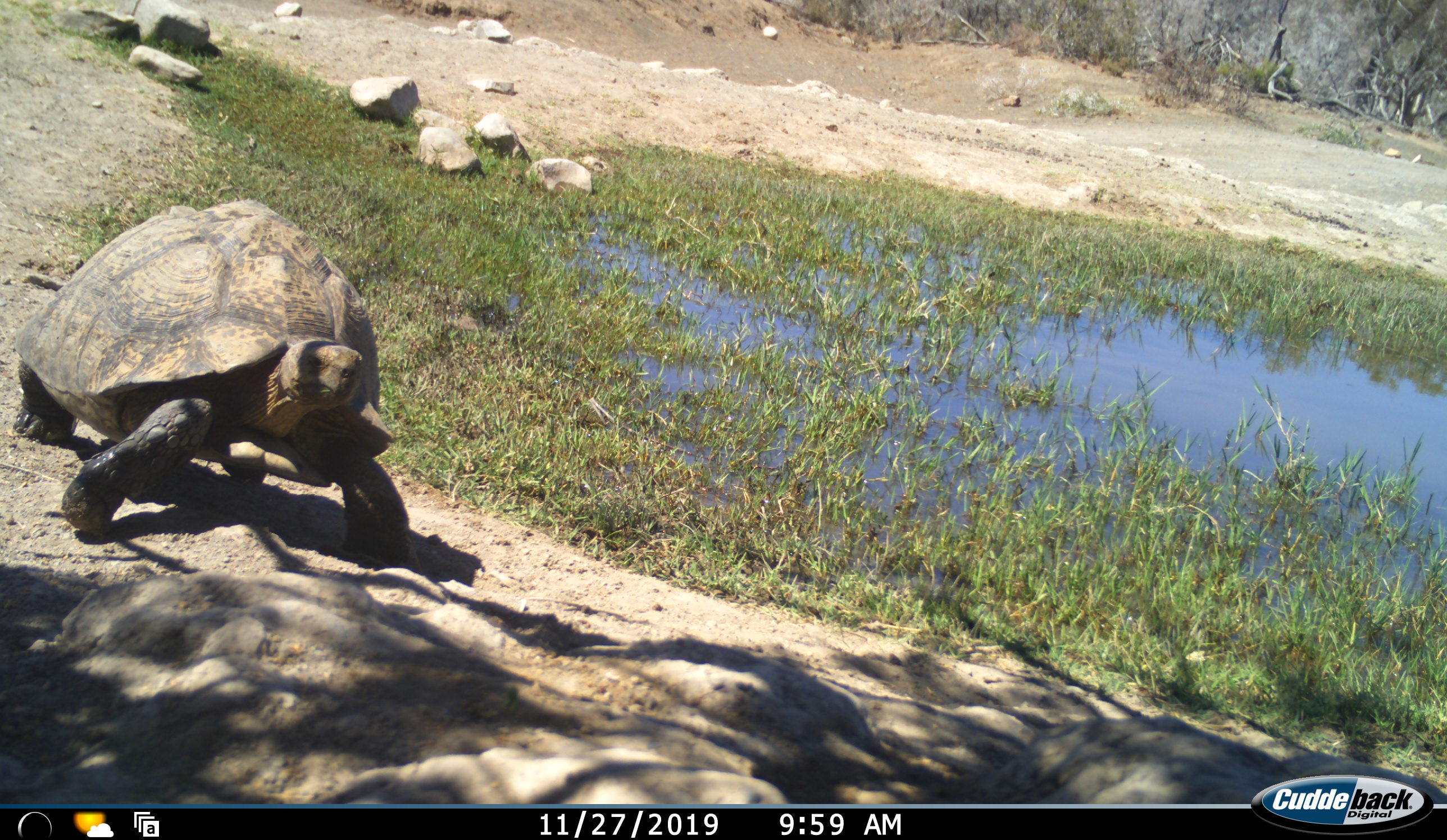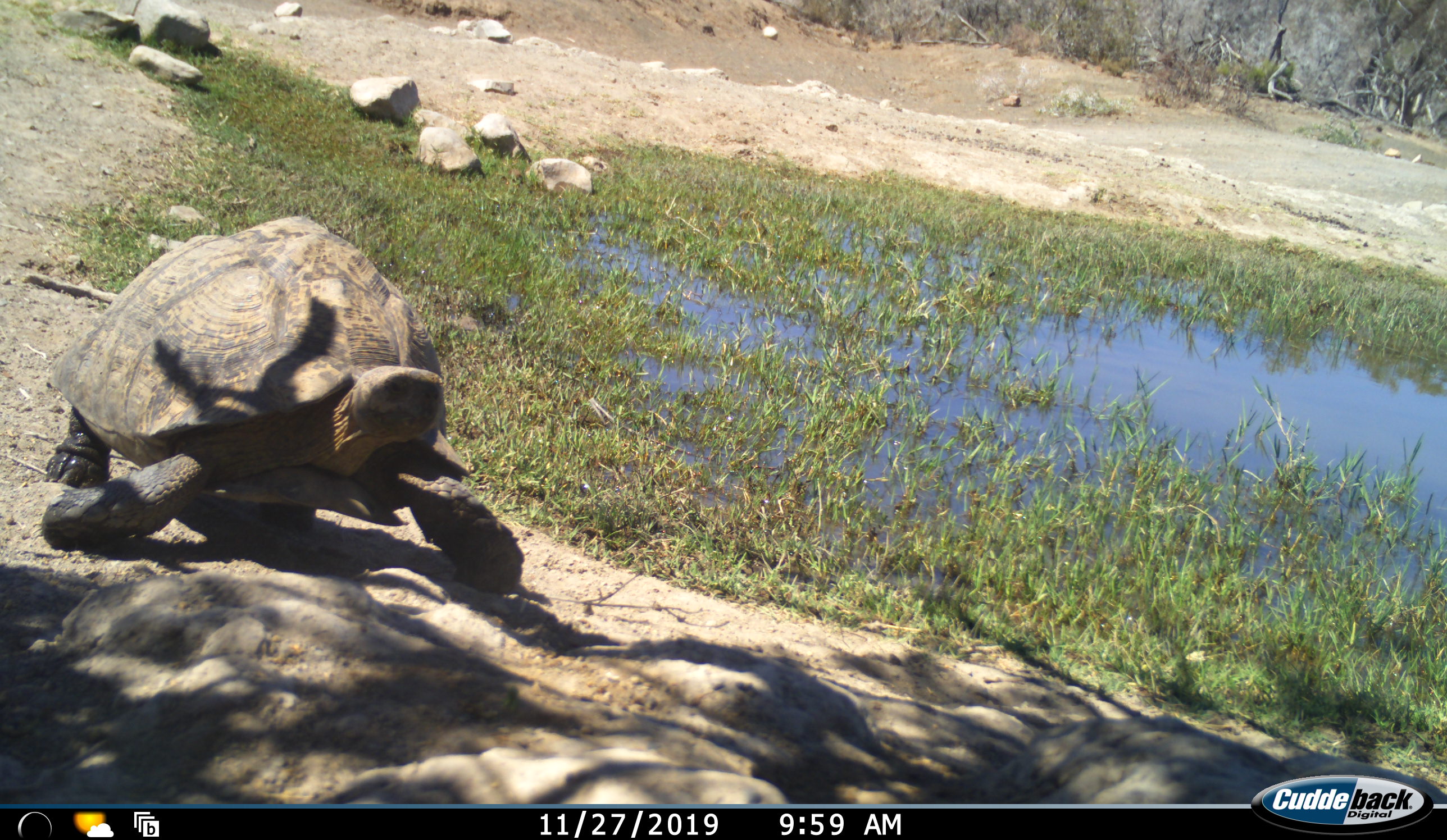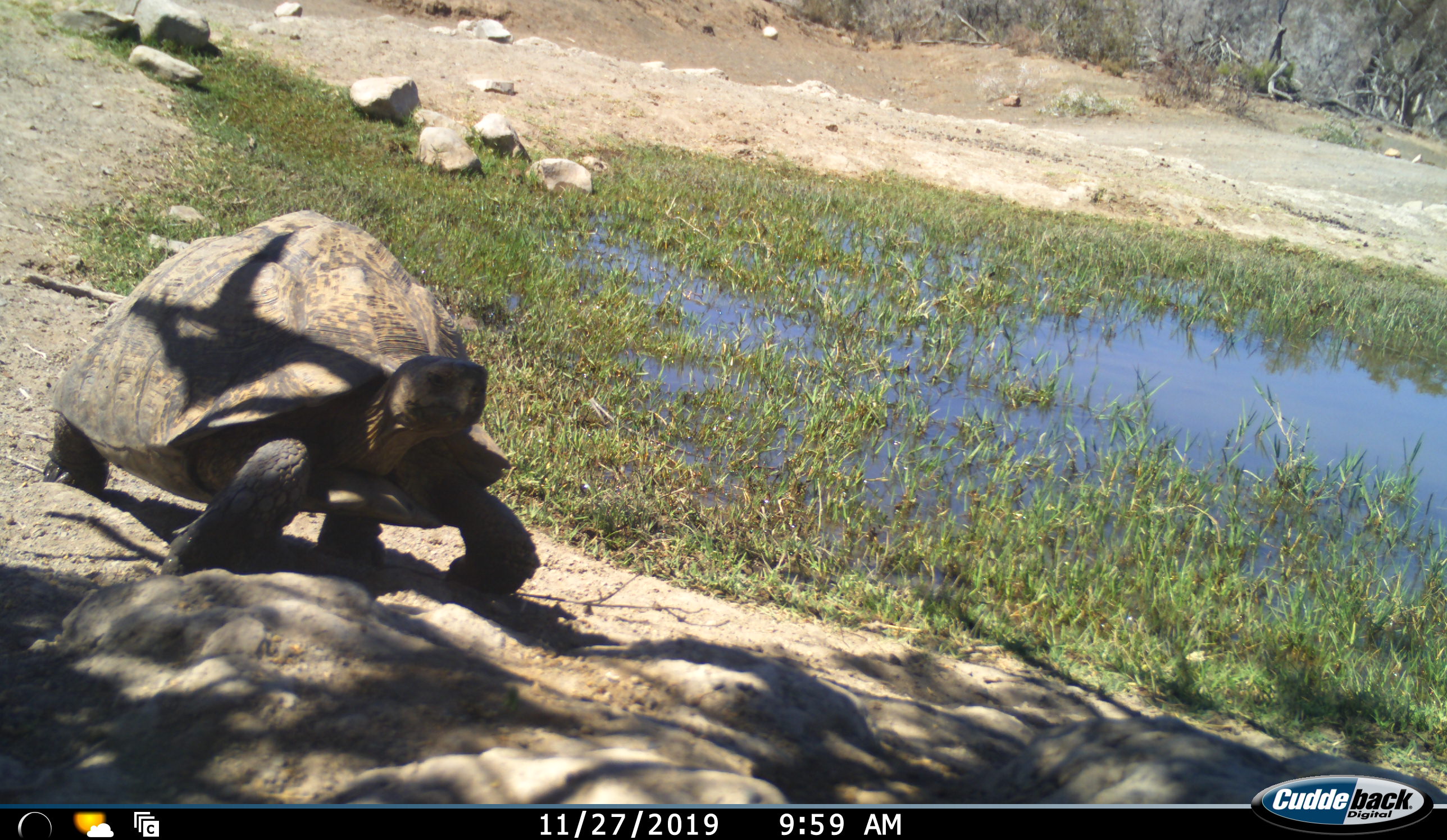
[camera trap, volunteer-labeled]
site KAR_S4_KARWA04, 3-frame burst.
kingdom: Animalia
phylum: Chordata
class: Reptilia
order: Testudines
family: Testudinidae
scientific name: Testudinidae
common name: tortoise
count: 1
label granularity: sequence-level